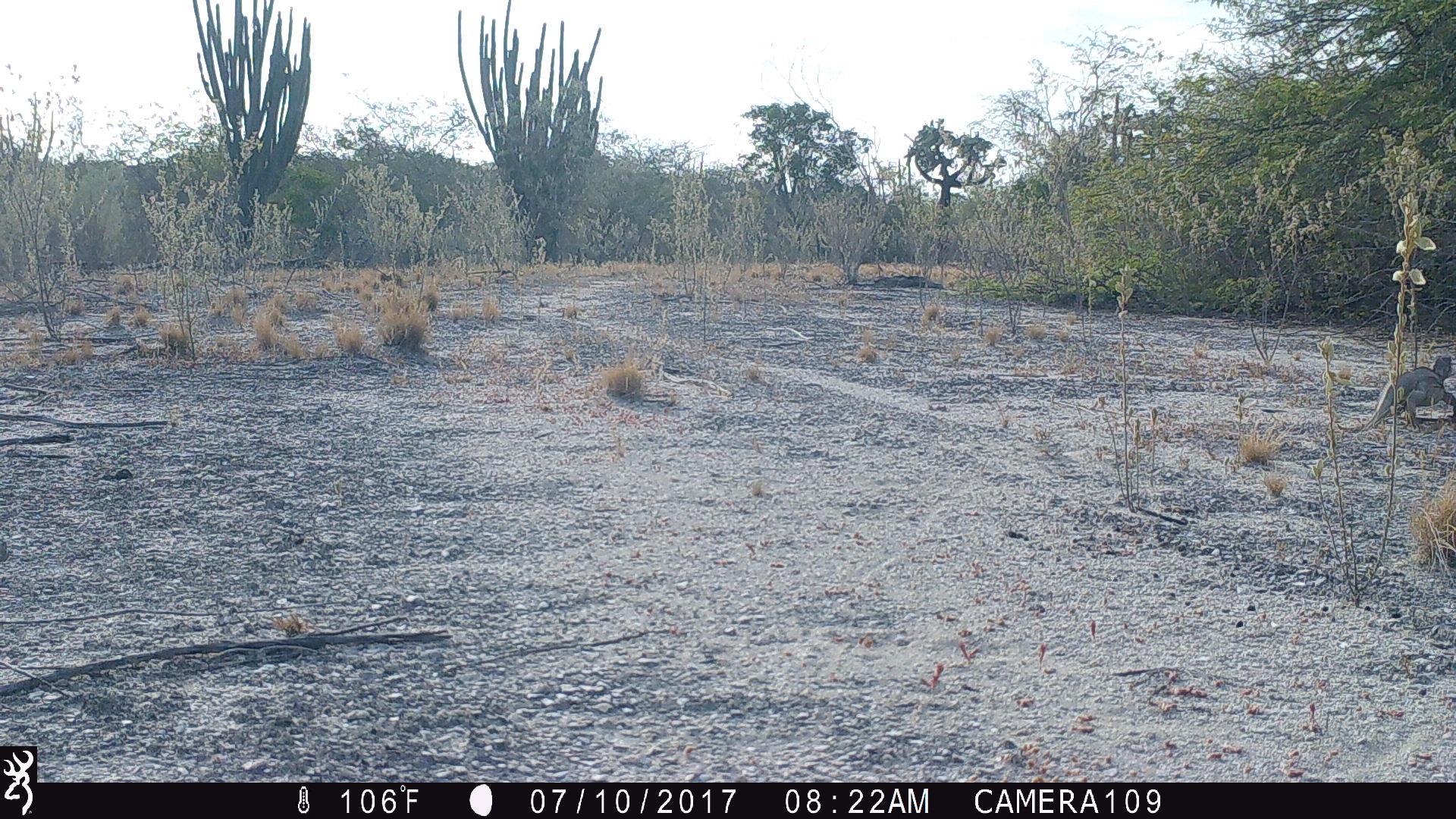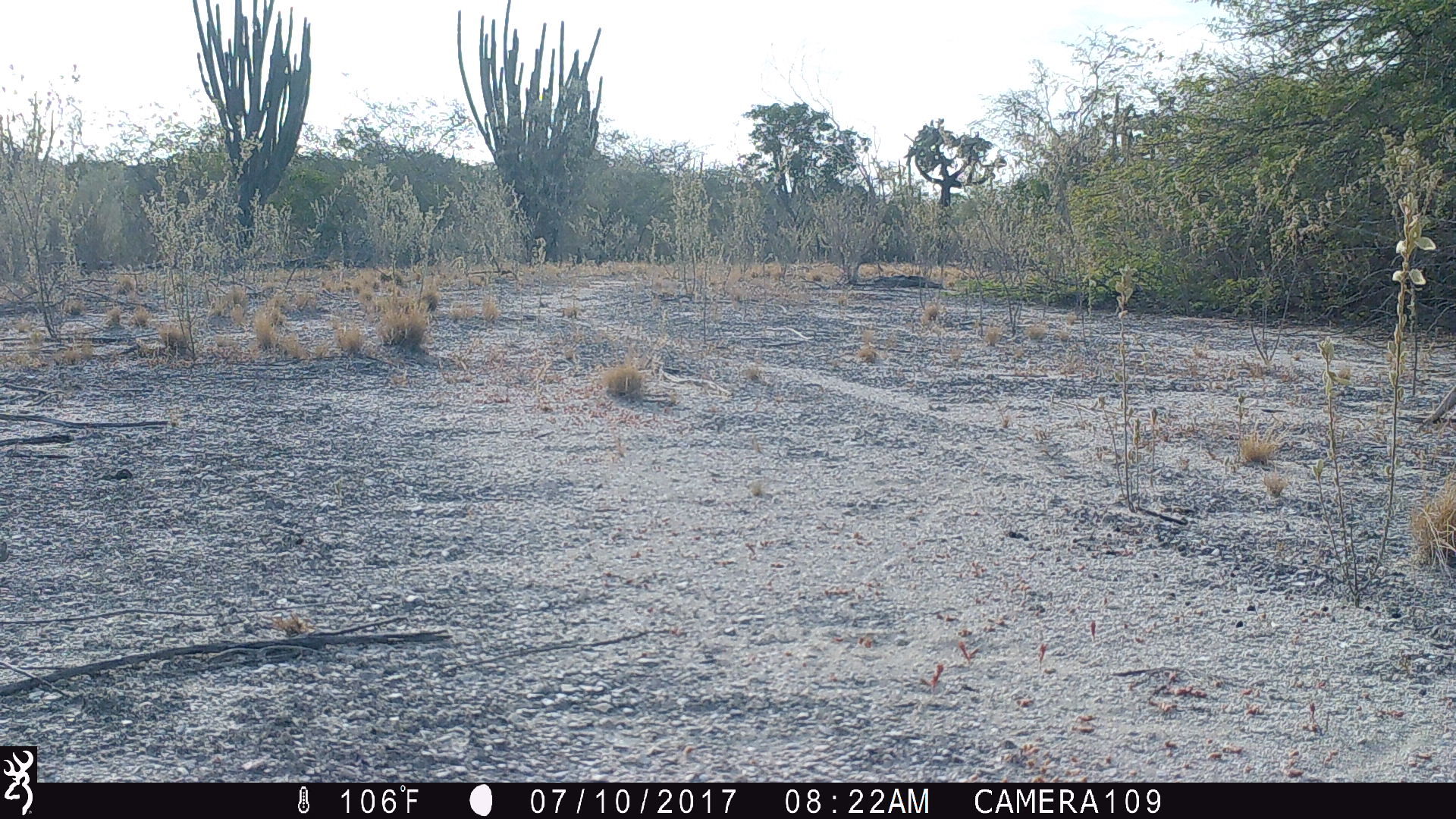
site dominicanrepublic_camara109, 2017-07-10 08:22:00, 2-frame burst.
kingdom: Animalia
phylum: Chordata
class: Reptilia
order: Squamata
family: Iguanidae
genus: Iguana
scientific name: Iguana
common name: typical iguanas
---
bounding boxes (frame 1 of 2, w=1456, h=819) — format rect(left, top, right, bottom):
iguana: rect(1336, 341, 1456, 436)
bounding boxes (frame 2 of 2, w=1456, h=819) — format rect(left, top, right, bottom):
iguana: rect(1411, 375, 1456, 424)